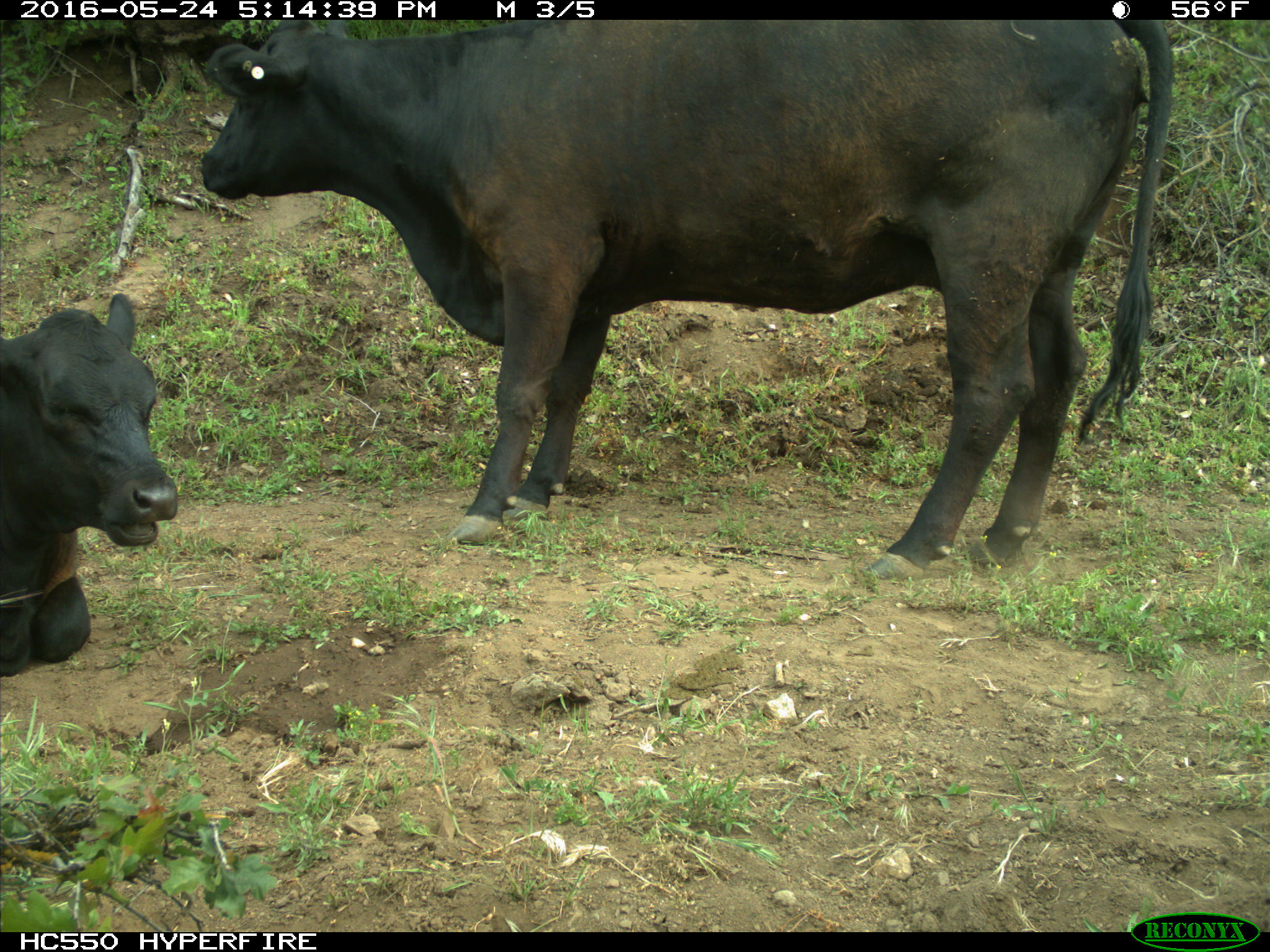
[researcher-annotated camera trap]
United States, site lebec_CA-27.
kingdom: Animalia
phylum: Chordata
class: Mammalia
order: Artiodactyla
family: Bovidae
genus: Bos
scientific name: Bos taurus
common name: domestic cow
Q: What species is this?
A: Bos taurus (domestic cow).